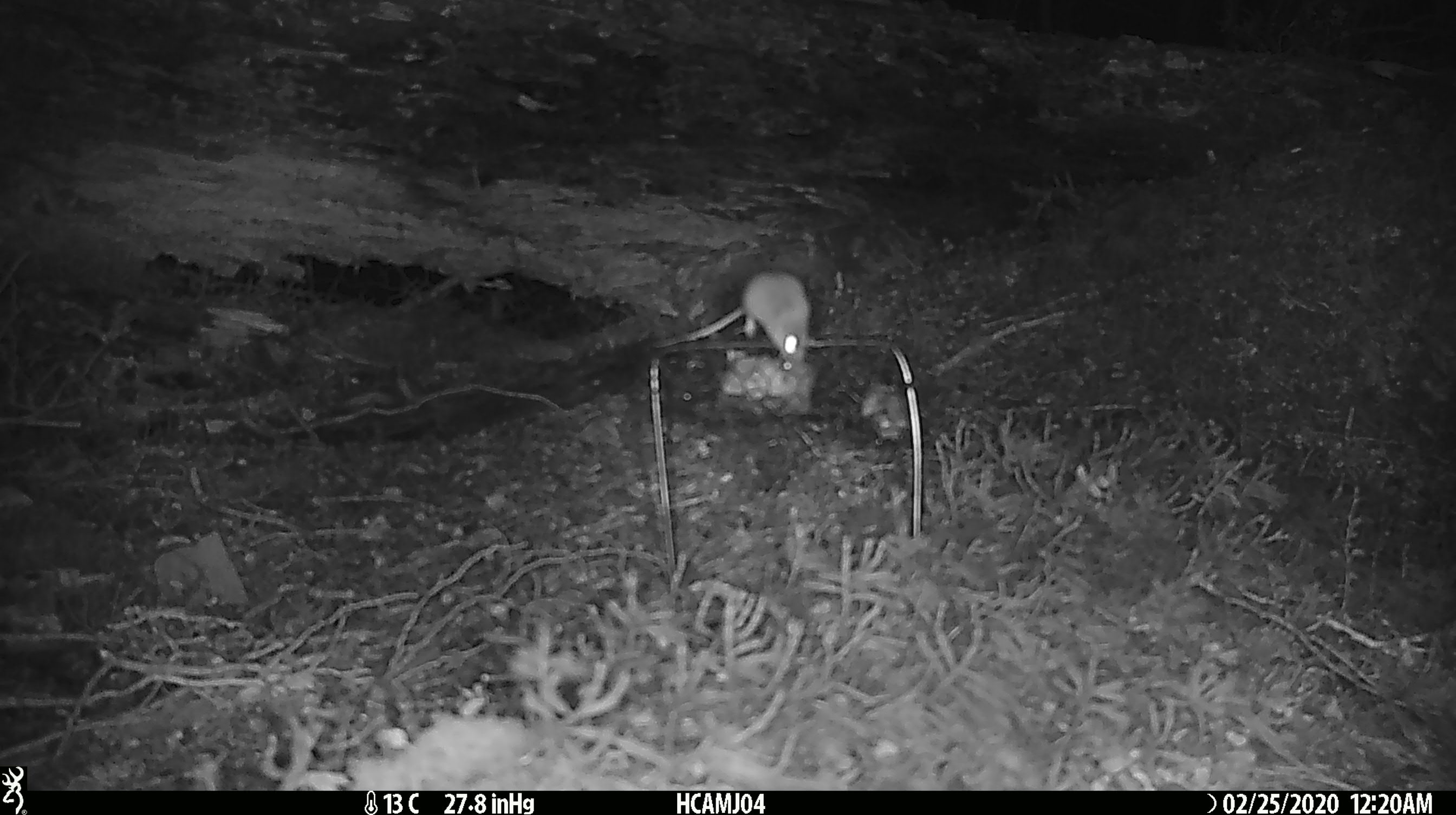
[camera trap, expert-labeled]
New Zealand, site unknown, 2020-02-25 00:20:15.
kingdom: Animalia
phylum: Chordata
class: Mammalia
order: Rodentia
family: Muridae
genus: Mus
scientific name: Mus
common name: mouse